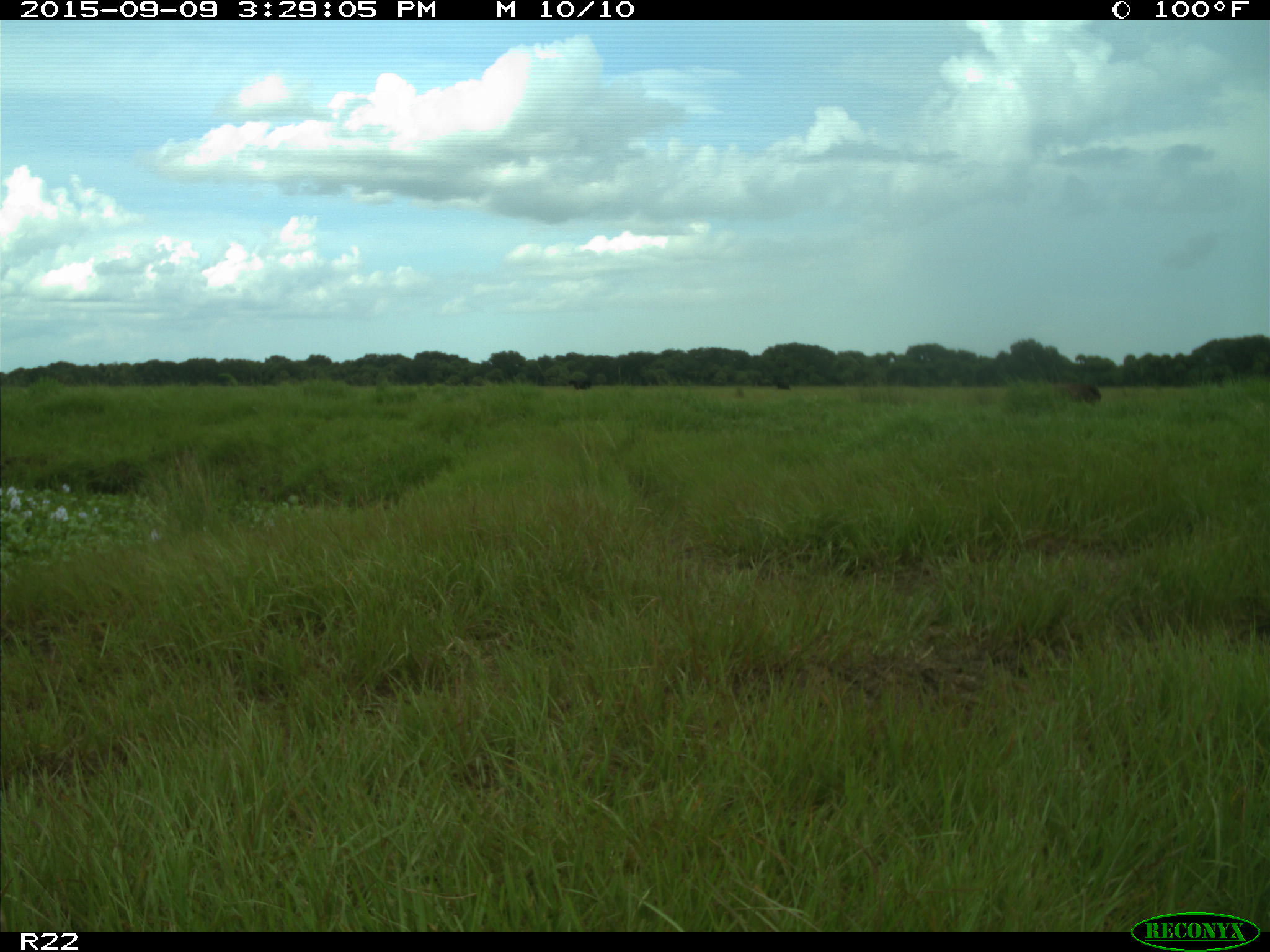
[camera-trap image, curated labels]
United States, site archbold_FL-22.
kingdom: Animalia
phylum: Chordata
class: Mammalia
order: Artiodactyla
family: Bovidae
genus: Bos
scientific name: Bos taurus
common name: domestic cow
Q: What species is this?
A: Bos taurus (domestic cow).